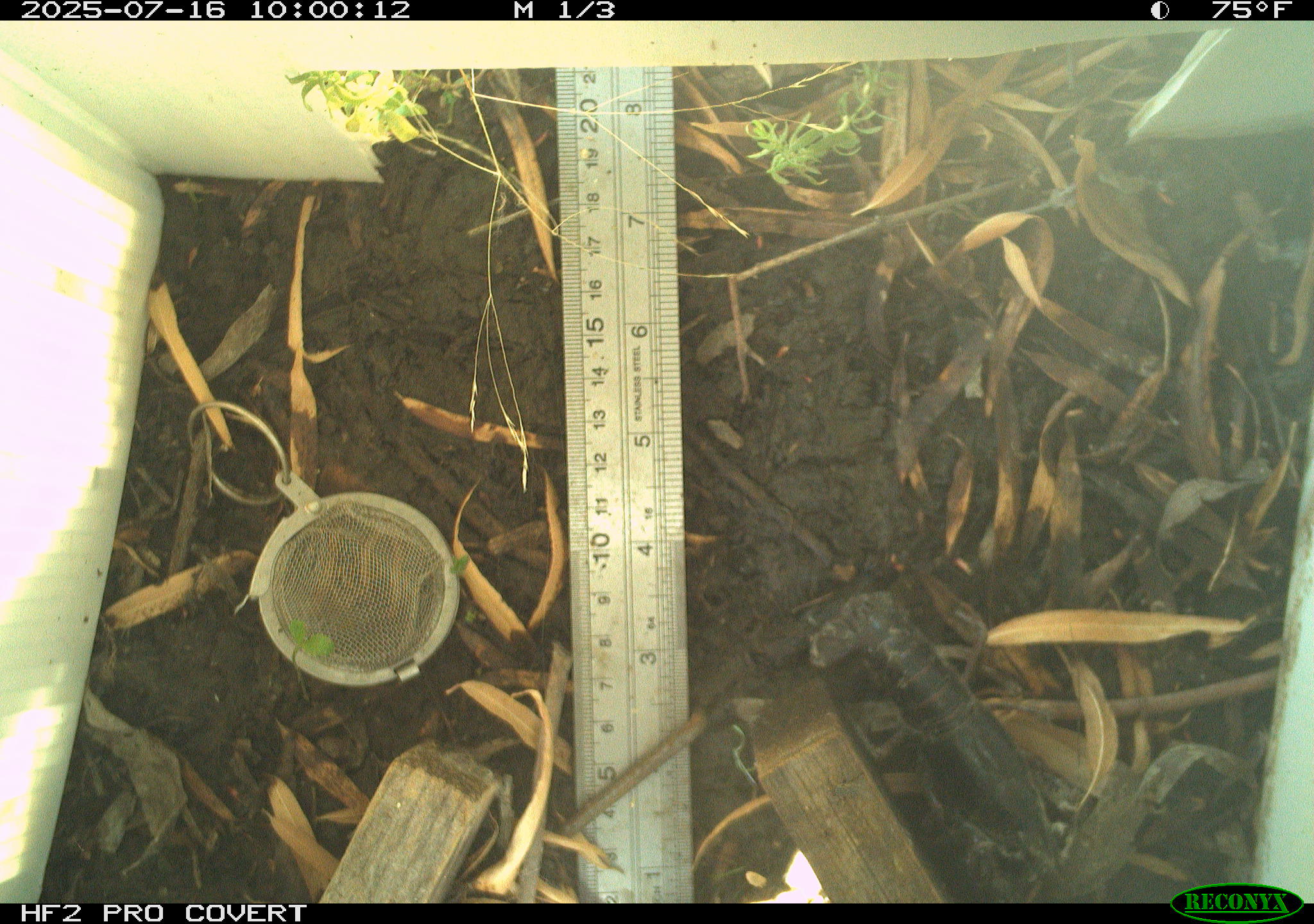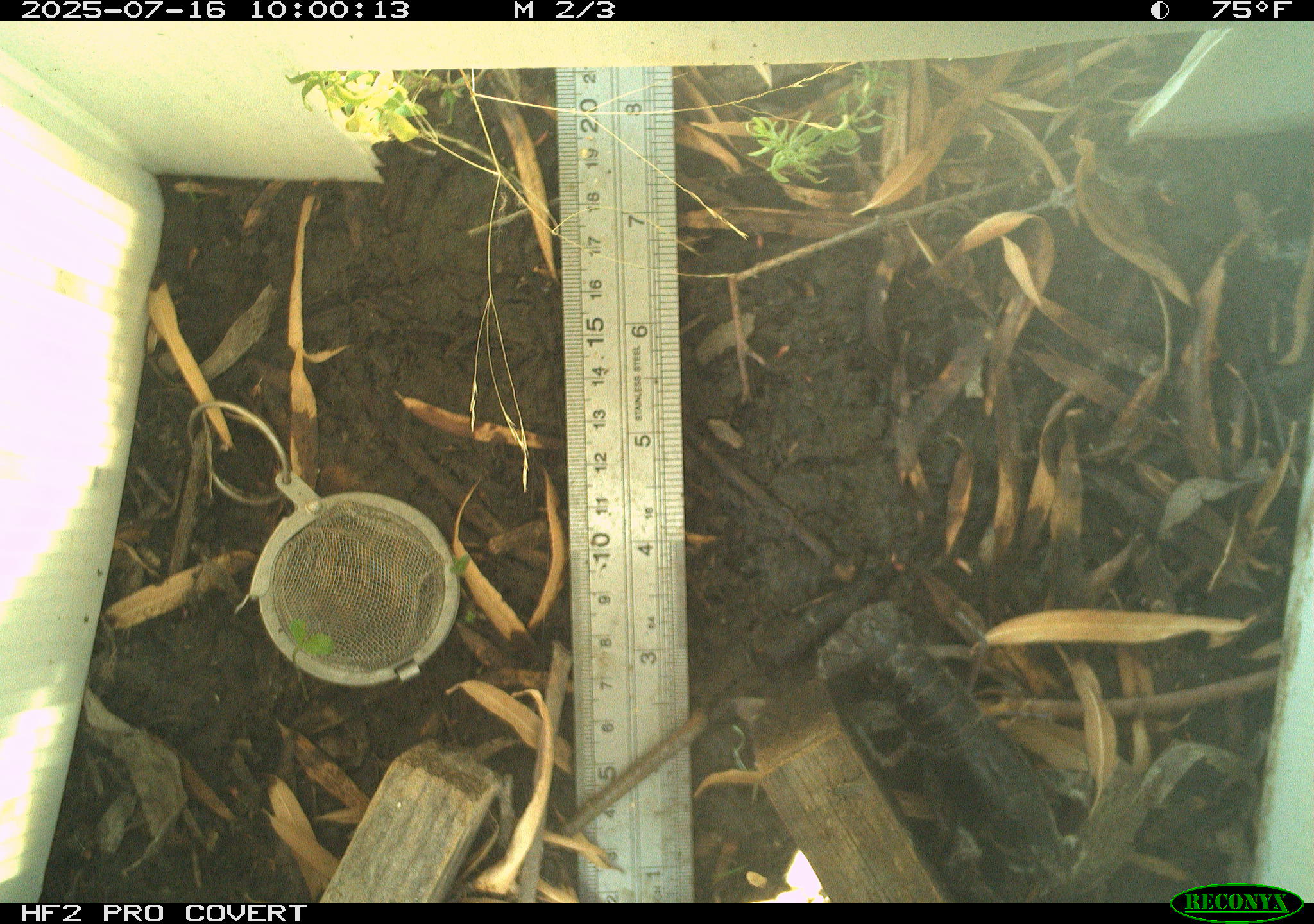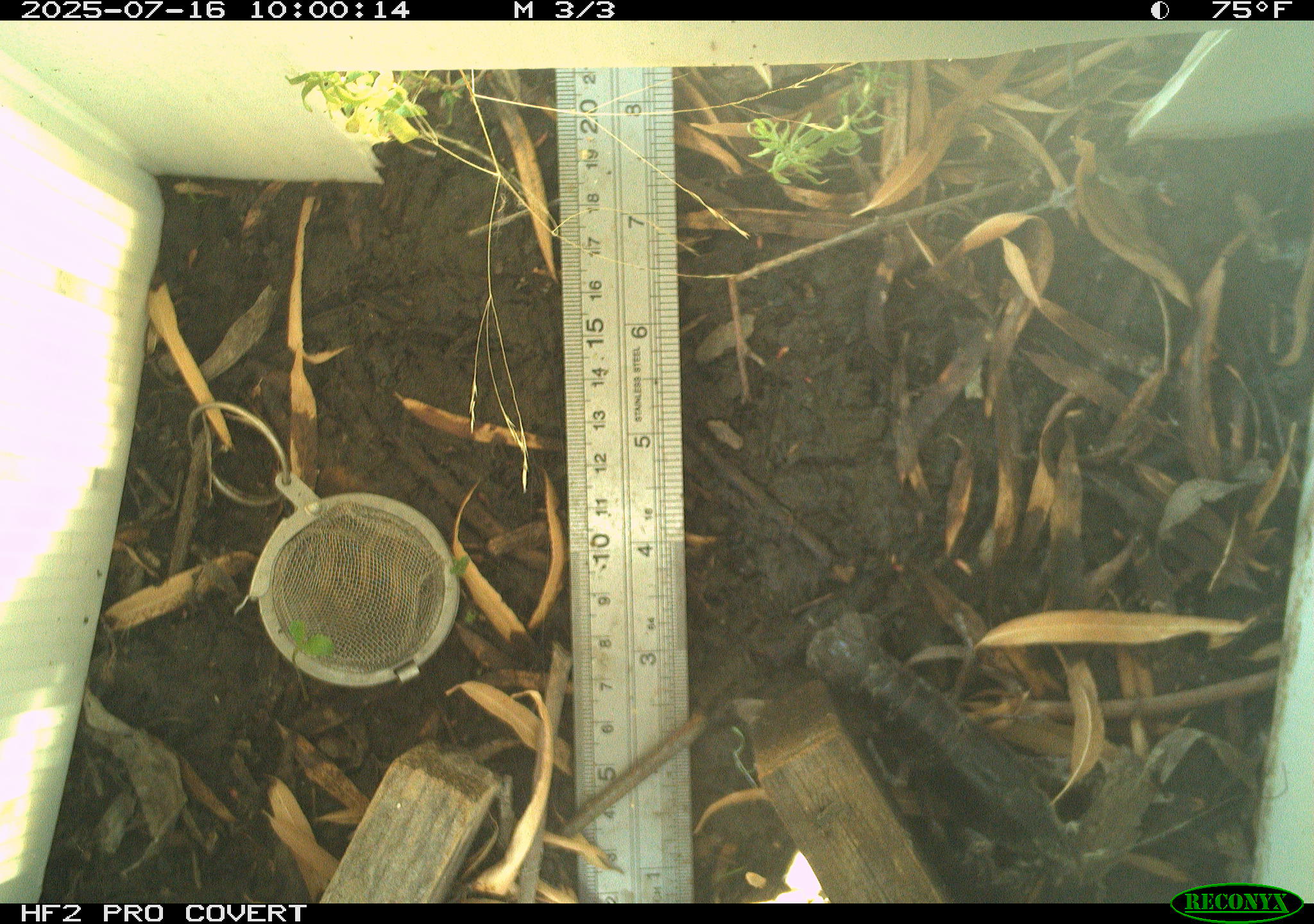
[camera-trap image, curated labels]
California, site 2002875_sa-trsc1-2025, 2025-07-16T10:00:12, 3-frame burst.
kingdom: Animalia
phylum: Arthropoda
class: Malacostraca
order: Decapoda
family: Palinuridae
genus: Jasus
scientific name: Jasus edwardsii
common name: crayfish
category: crayfish species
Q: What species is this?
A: Crayfish species (crayfish) (Jasus edwardsii).